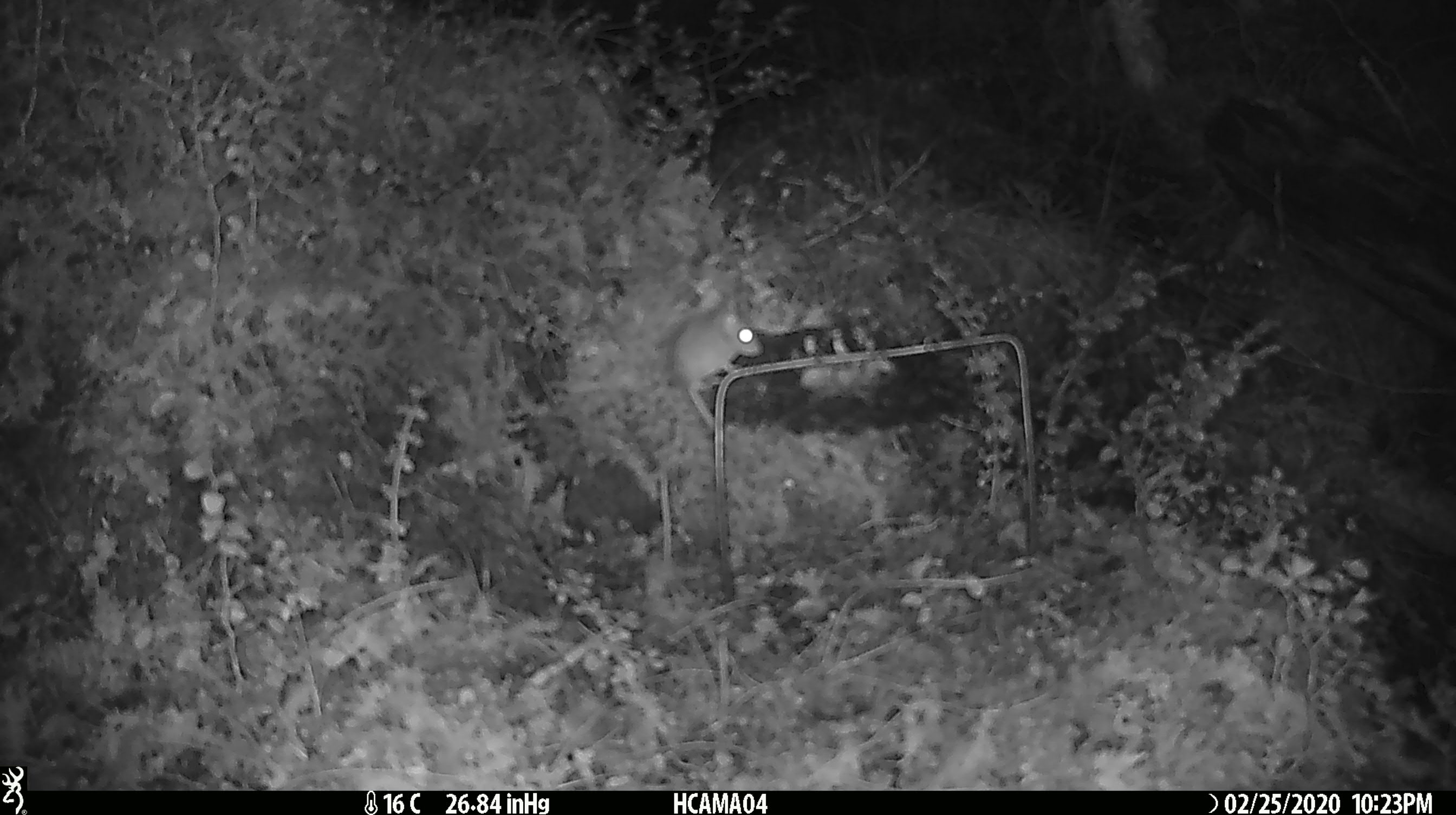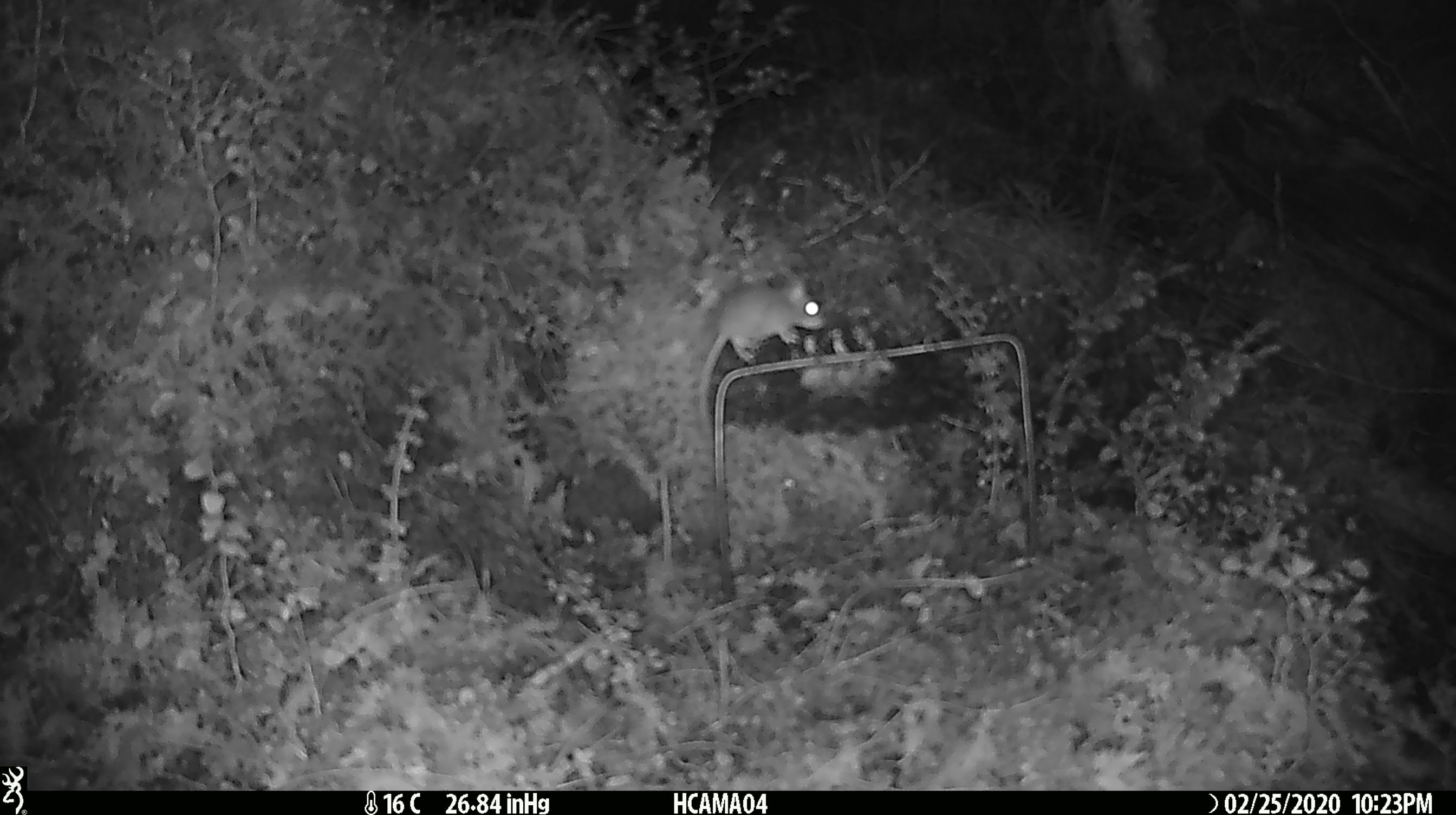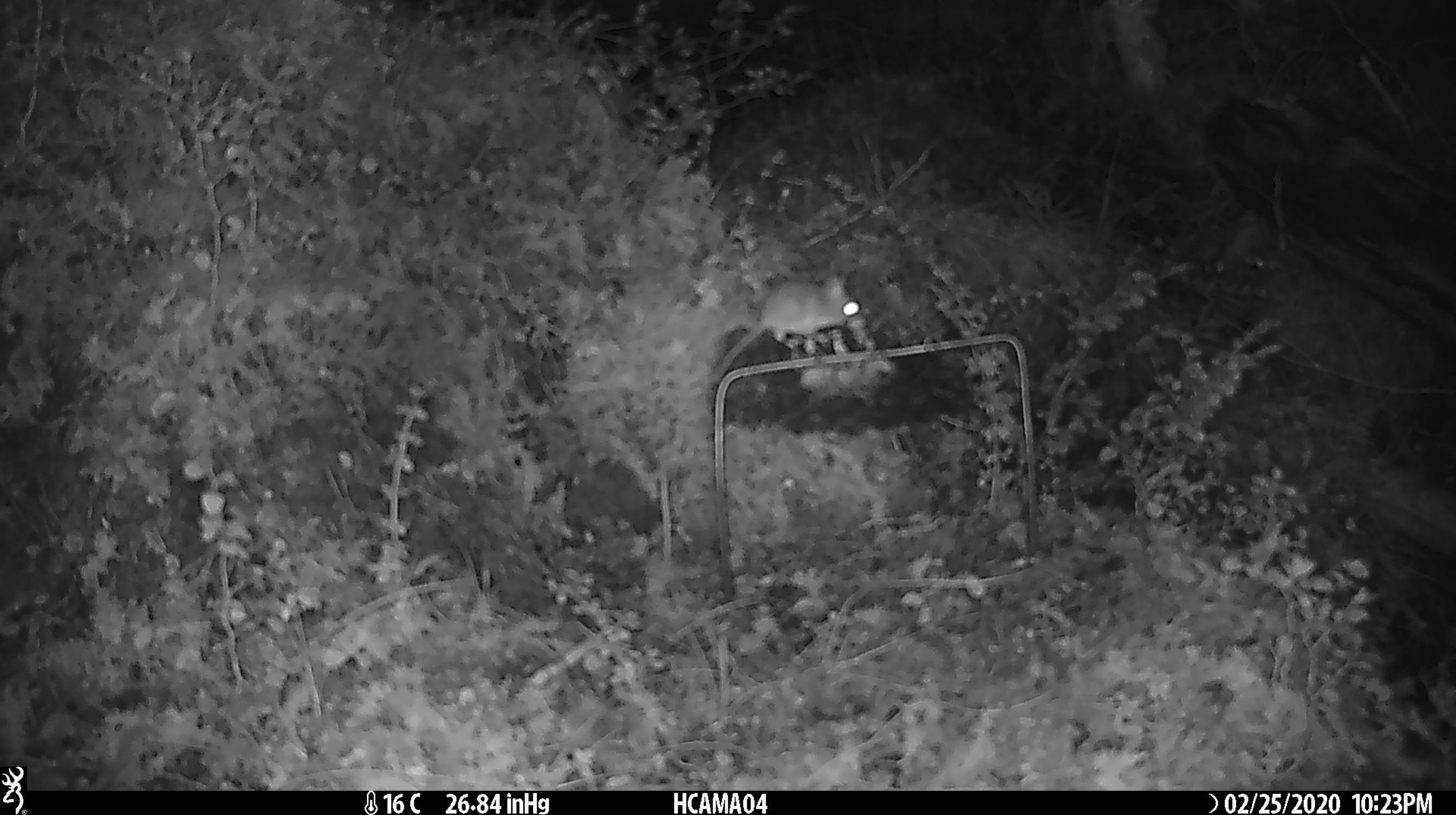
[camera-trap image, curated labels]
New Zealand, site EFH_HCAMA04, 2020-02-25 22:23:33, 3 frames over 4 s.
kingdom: Animalia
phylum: Chordata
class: Mammalia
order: Rodentia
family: Muridae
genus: Mus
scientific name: Mus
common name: mouse